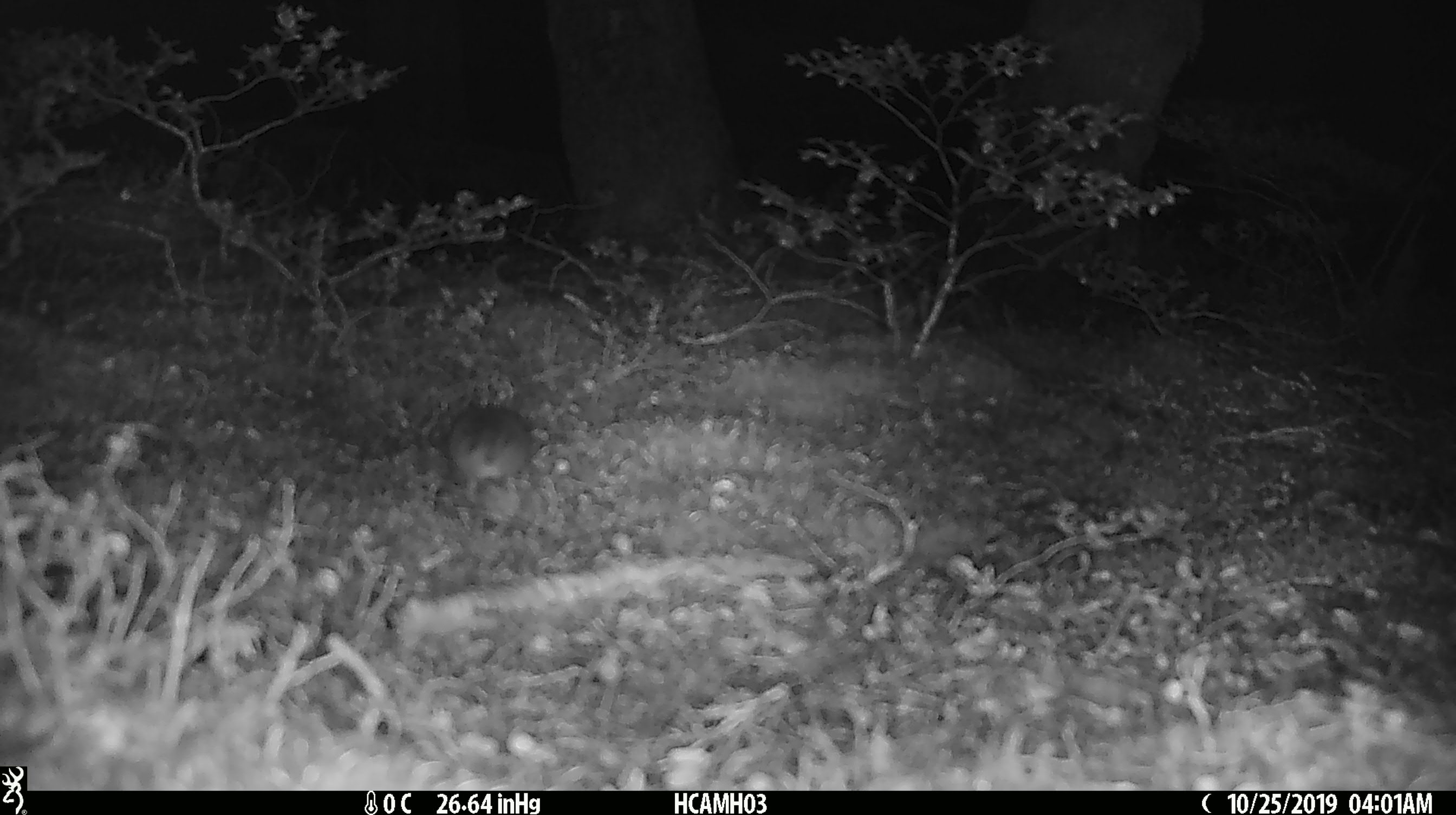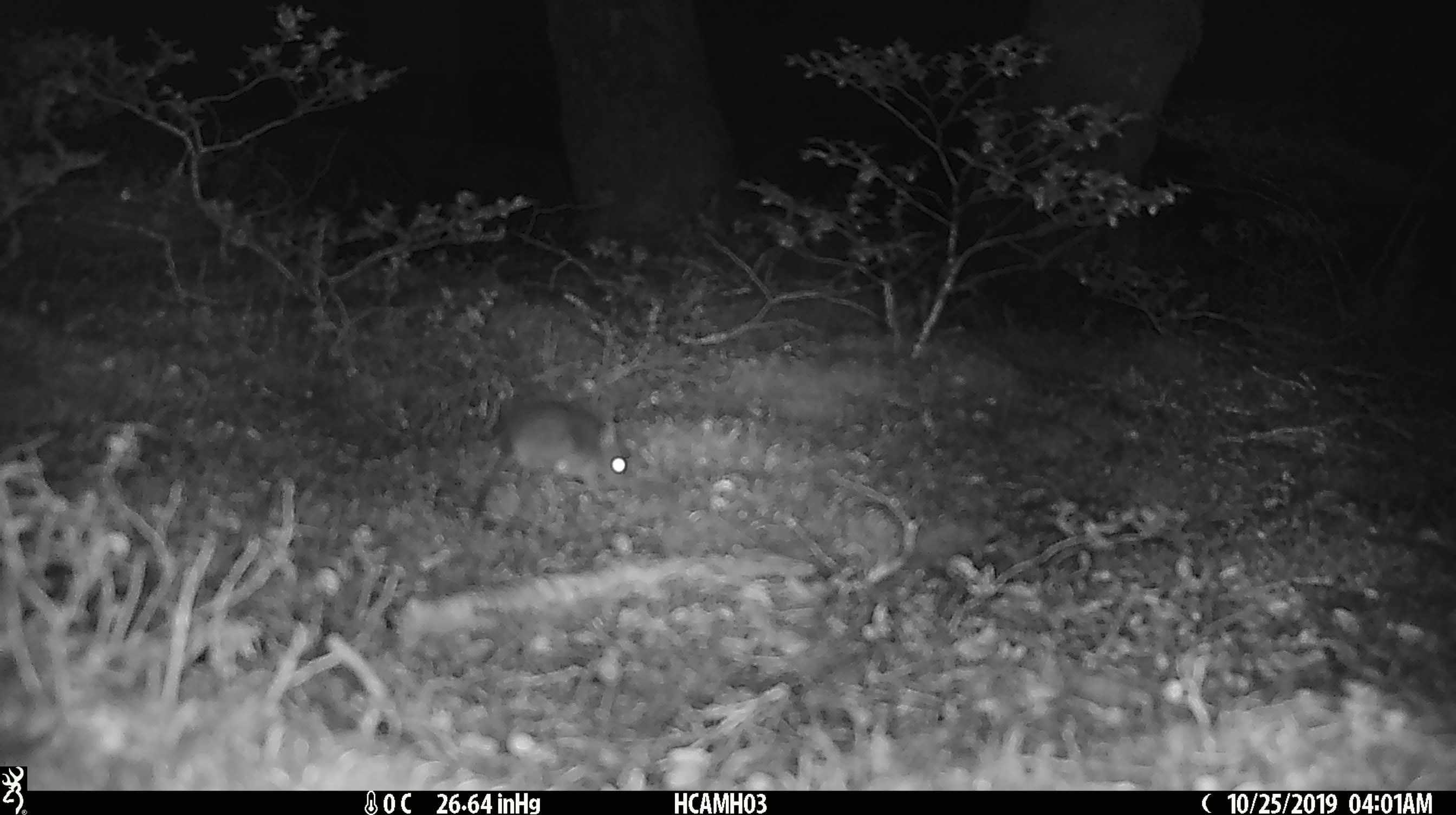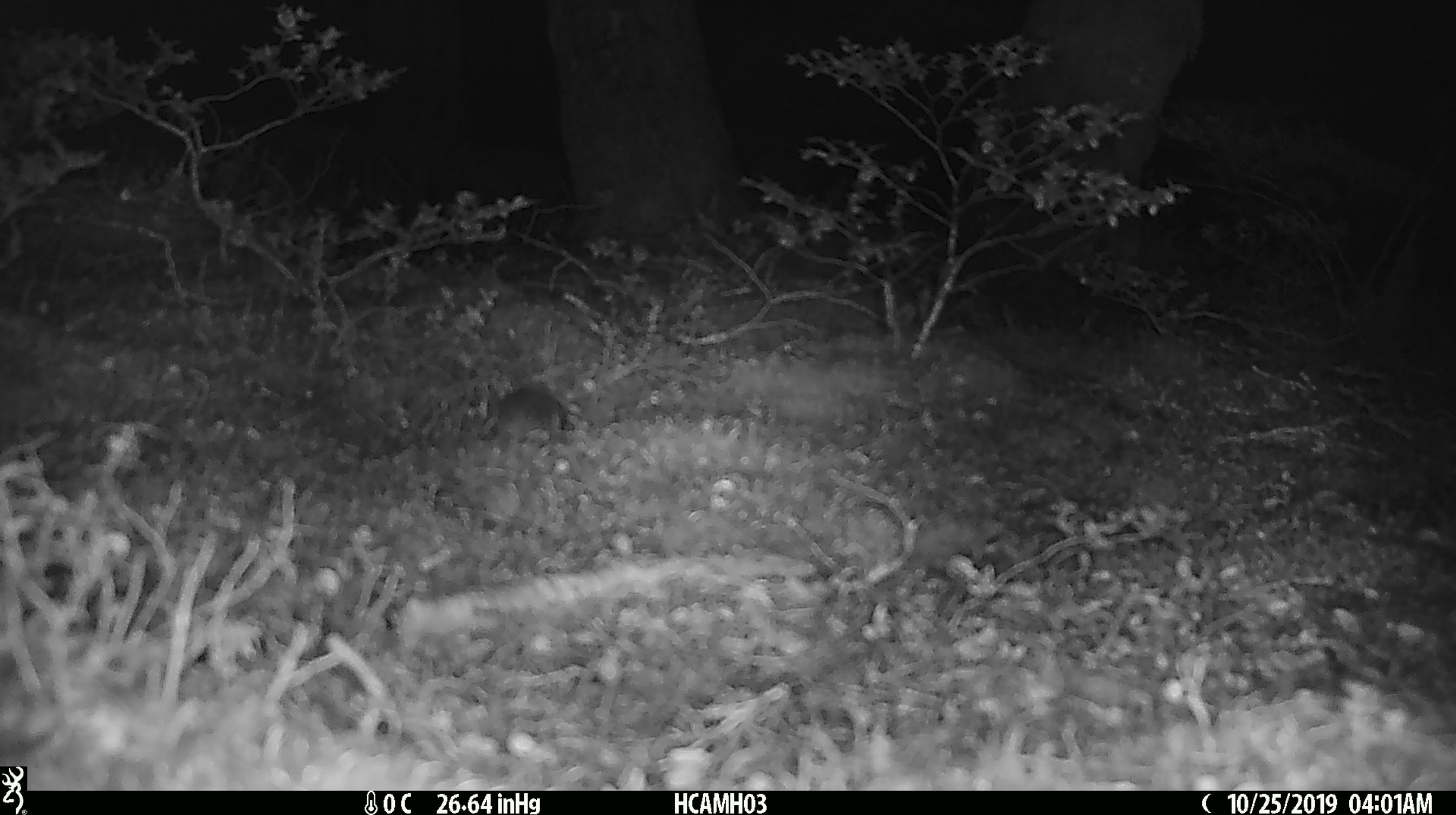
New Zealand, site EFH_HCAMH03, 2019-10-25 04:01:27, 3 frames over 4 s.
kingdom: Animalia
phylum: Chordata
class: Mammalia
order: Rodentia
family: Muridae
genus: Mus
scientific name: Mus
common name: mouse